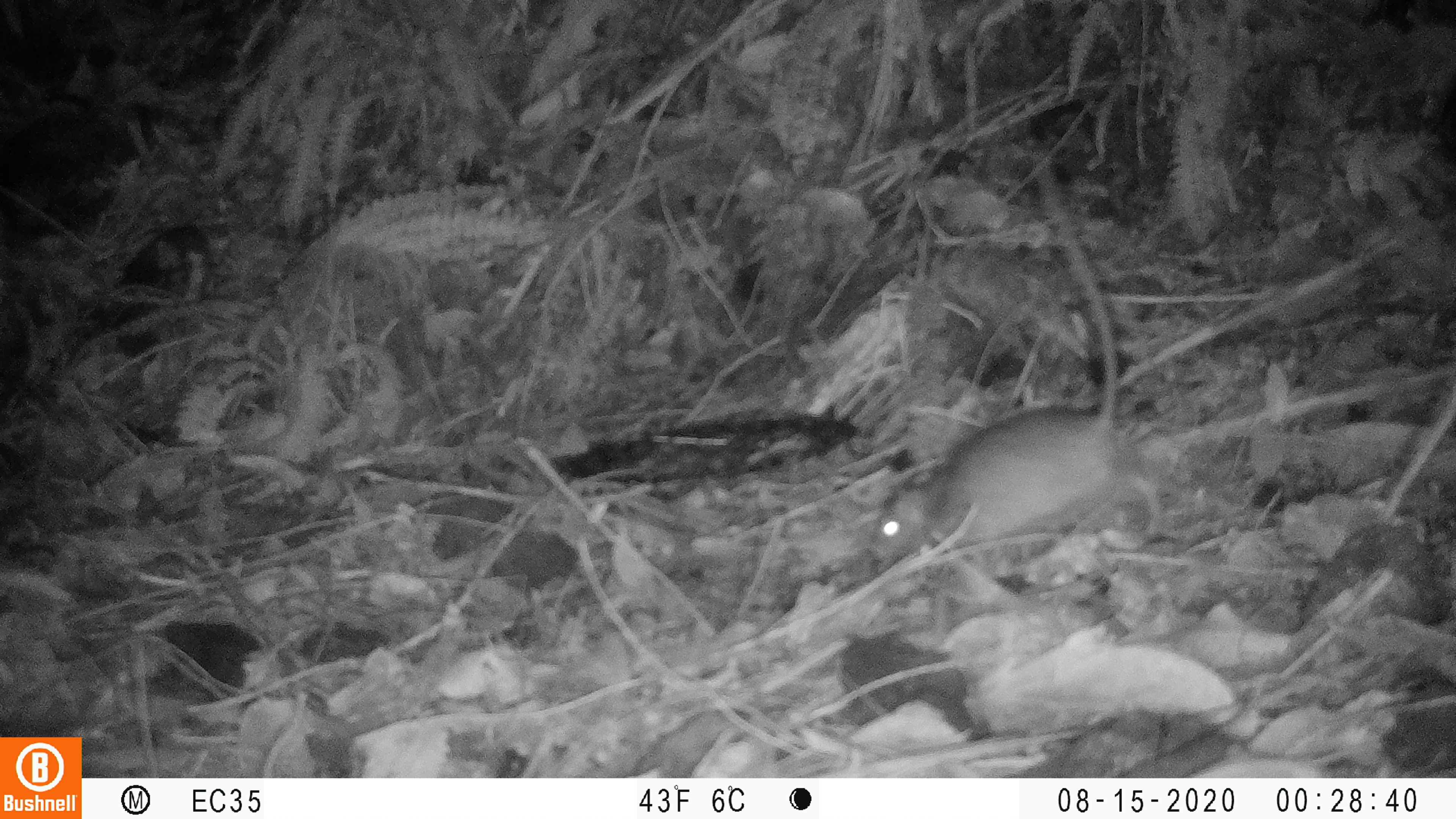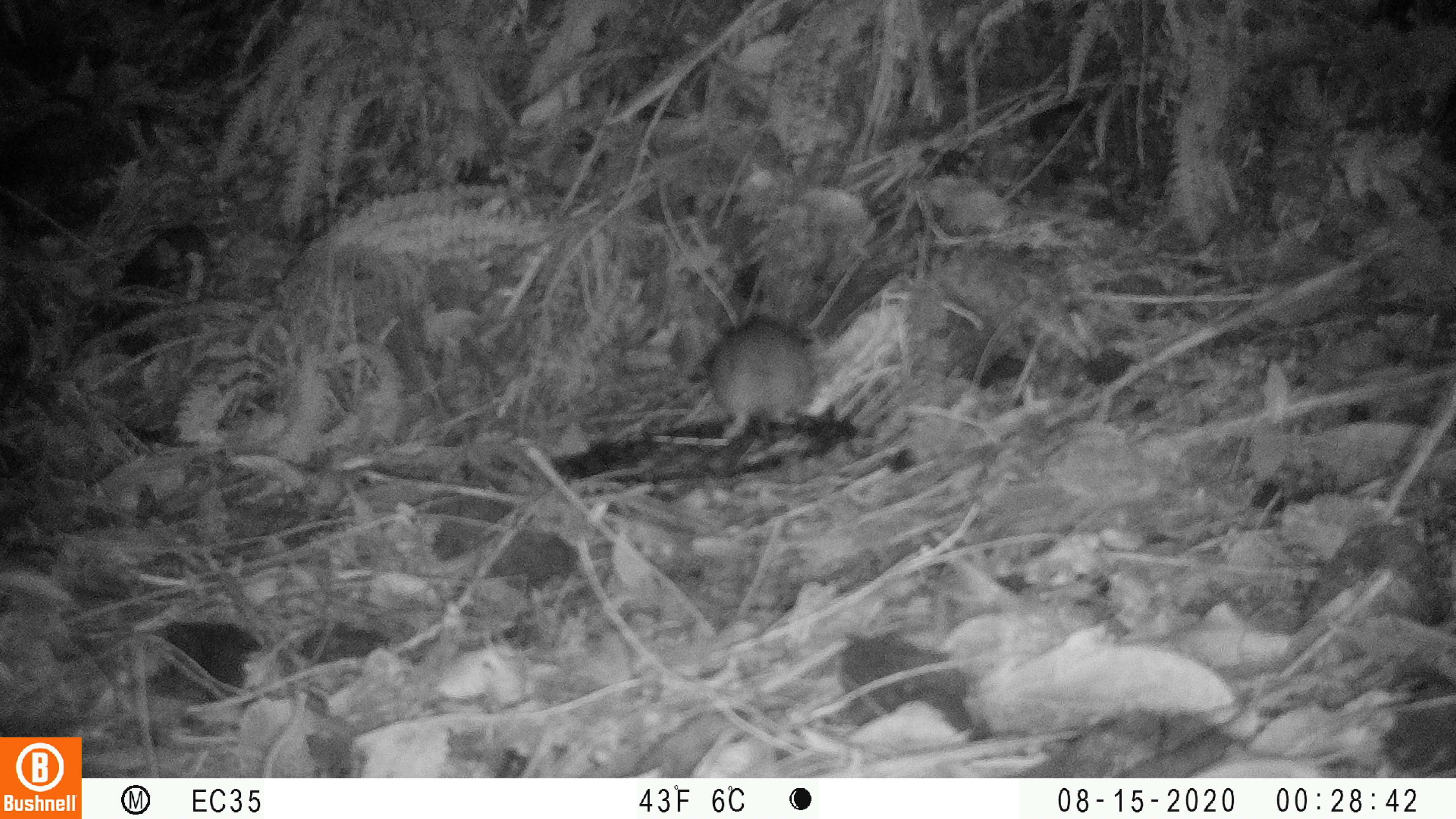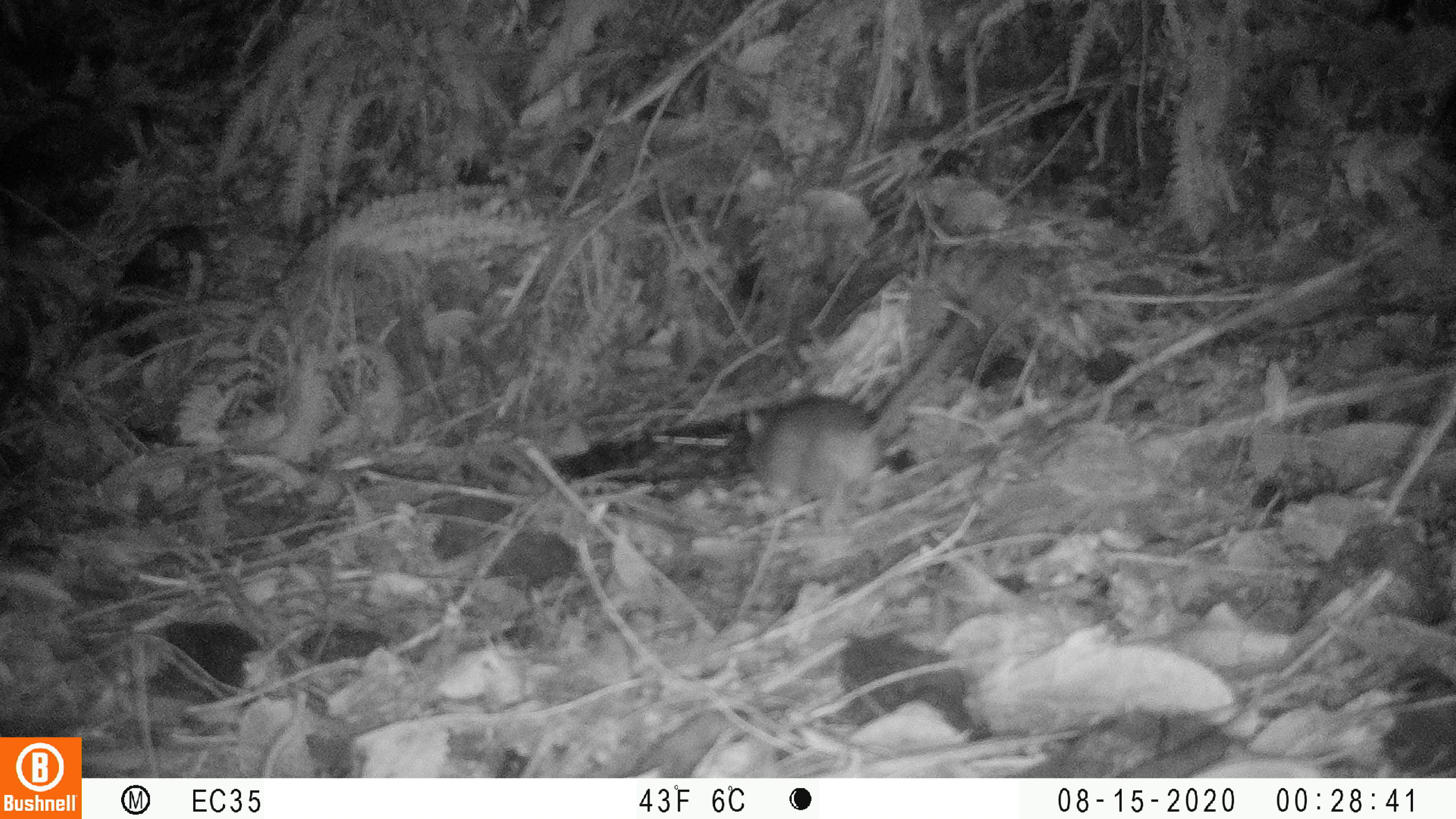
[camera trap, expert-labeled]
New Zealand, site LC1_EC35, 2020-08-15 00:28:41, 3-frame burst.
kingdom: Animalia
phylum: Chordata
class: Mammalia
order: Rodentia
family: Muridae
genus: Rattus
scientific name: Rattus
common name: rat